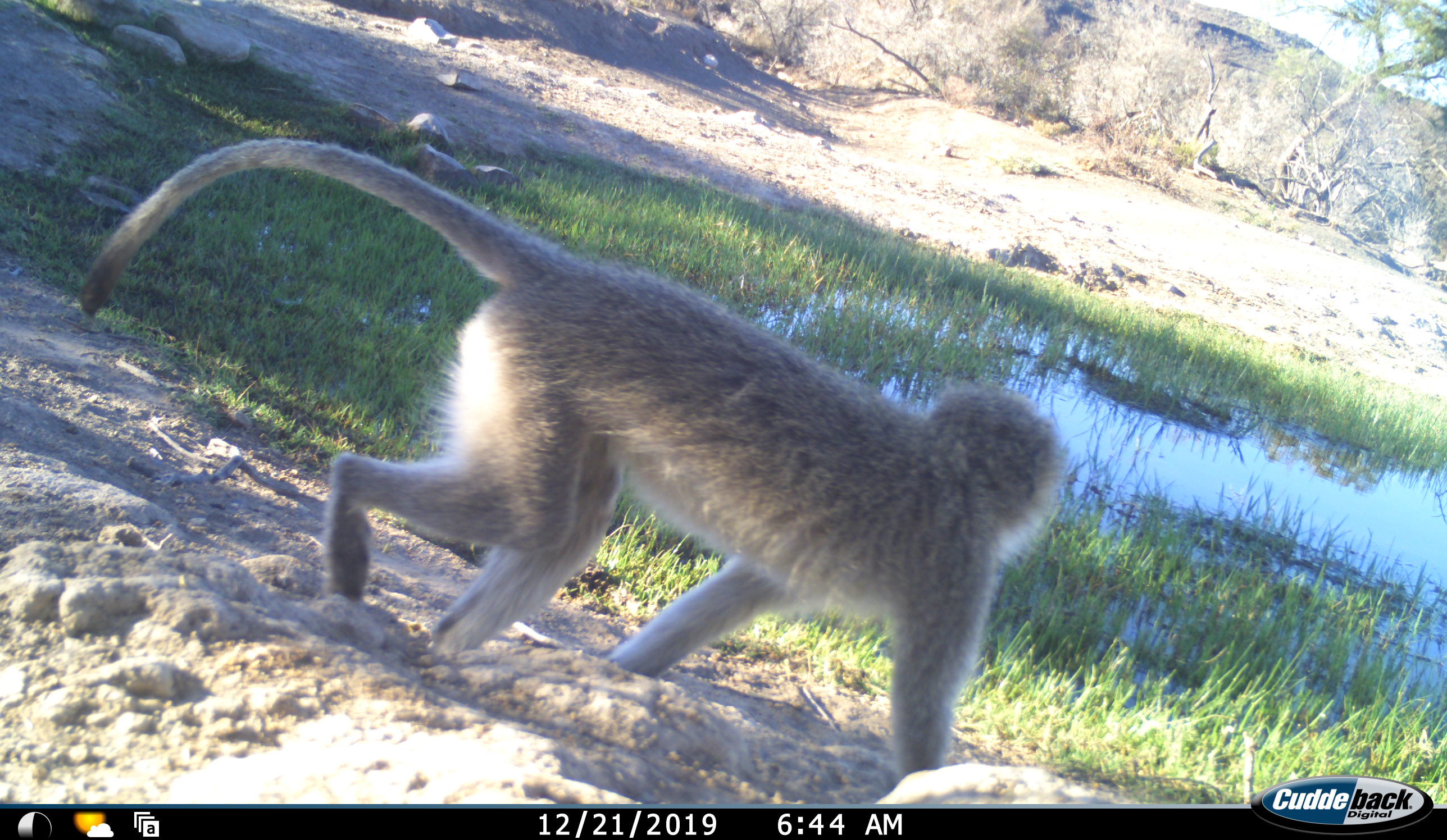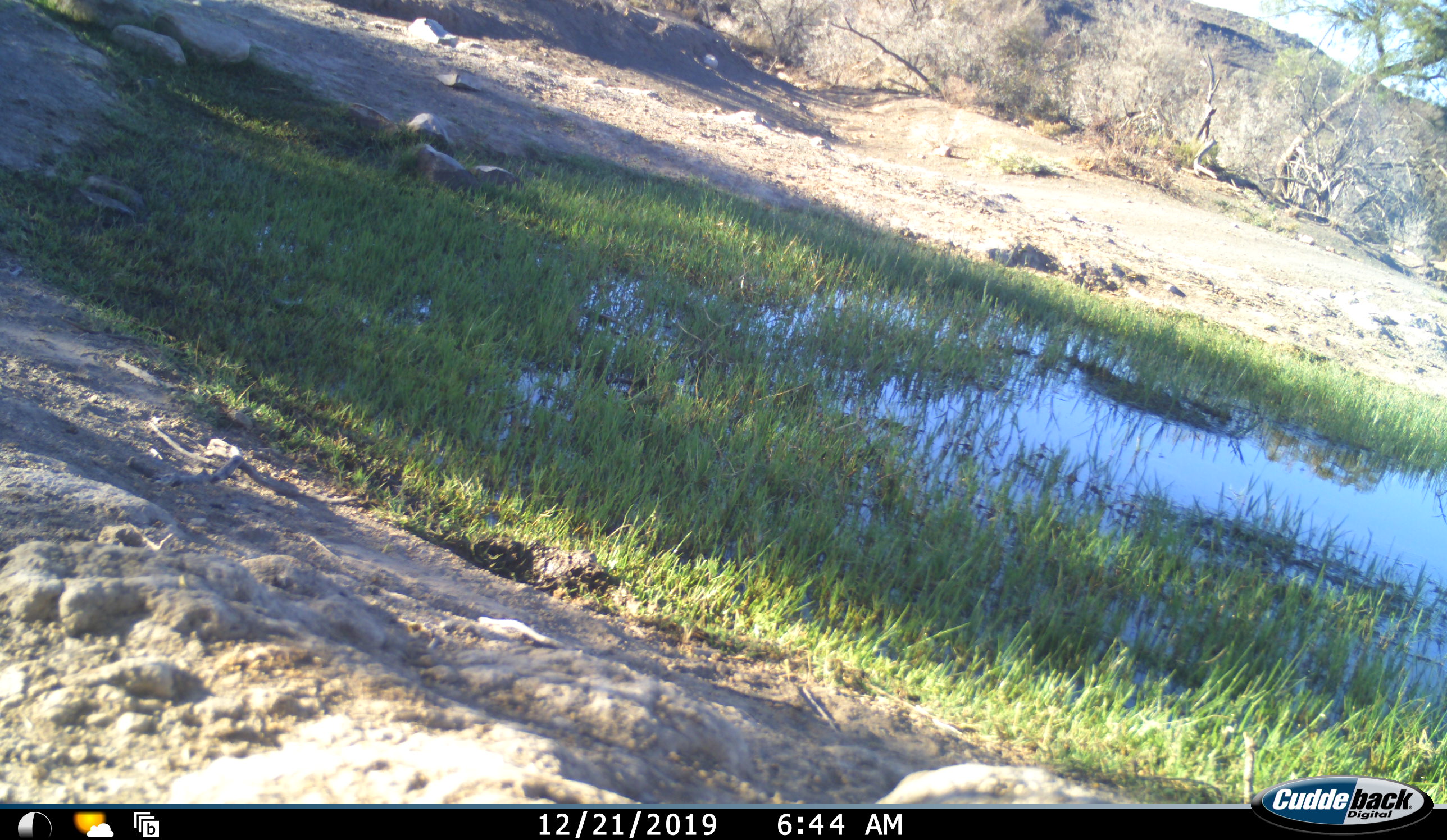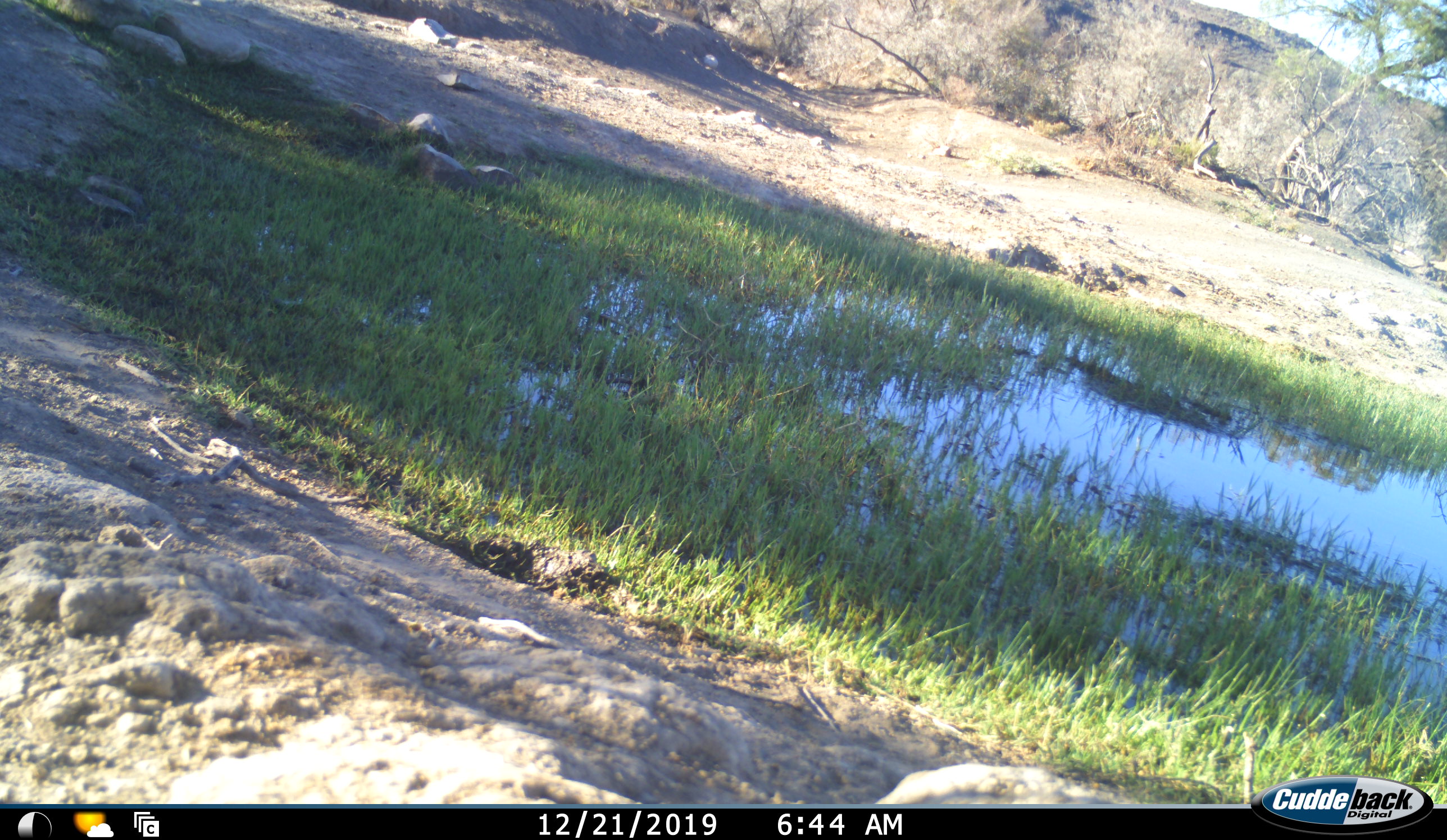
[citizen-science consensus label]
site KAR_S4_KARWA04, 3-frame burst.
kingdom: Animalia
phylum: Chordata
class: Mammalia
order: Primates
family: Cercopithecidae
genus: Chlorocebus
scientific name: Chlorocebus pygerythrus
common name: vervet monkey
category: monkeyvervet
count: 1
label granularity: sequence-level